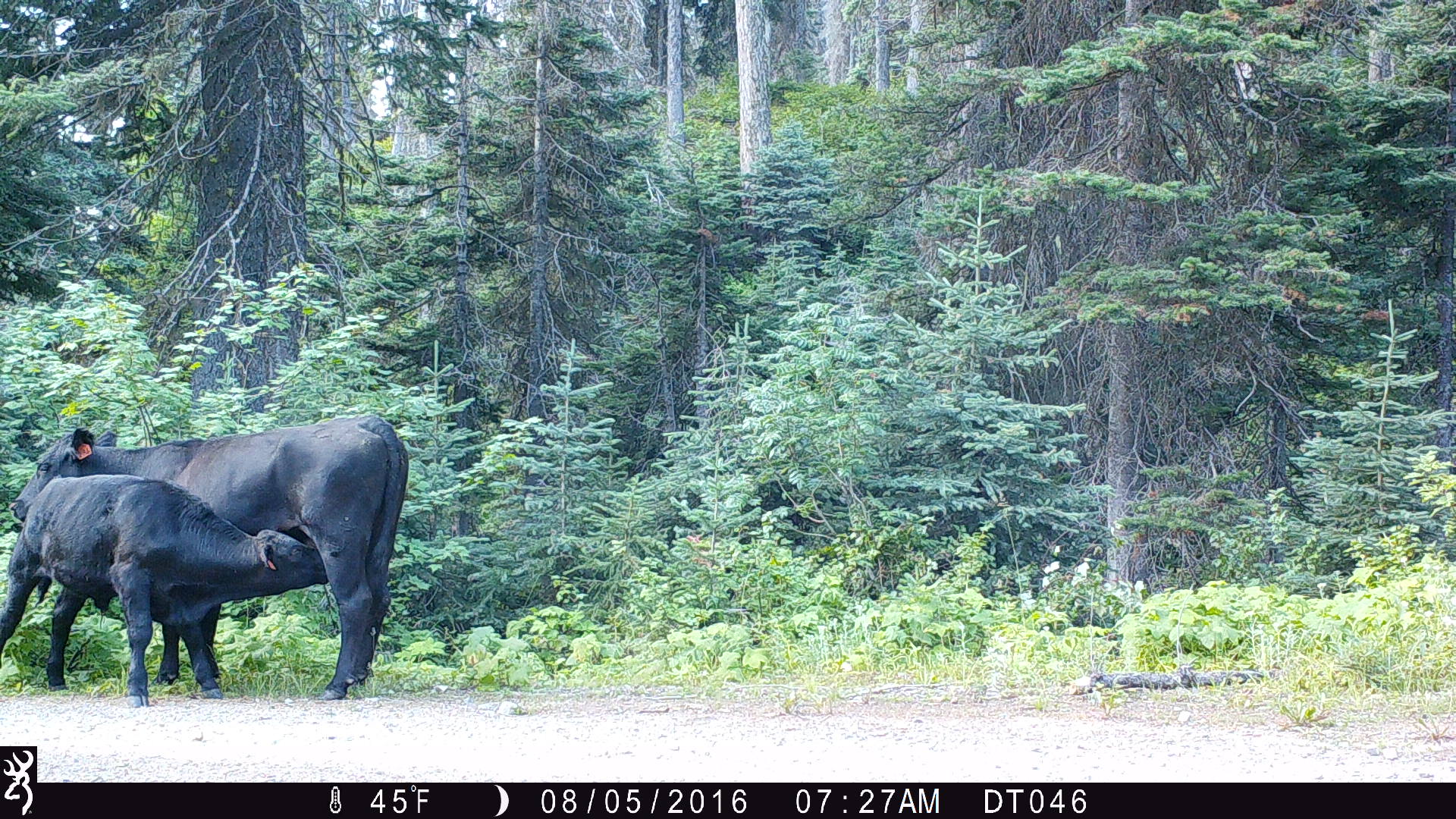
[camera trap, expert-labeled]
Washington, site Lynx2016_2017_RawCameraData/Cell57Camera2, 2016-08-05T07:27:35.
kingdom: Animalia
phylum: Chordata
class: Mammalia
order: Artiodactyla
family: Bovidae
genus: Bos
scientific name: Bos taurus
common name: domestic cattle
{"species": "domestic cattle (Bos taurus)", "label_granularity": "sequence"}